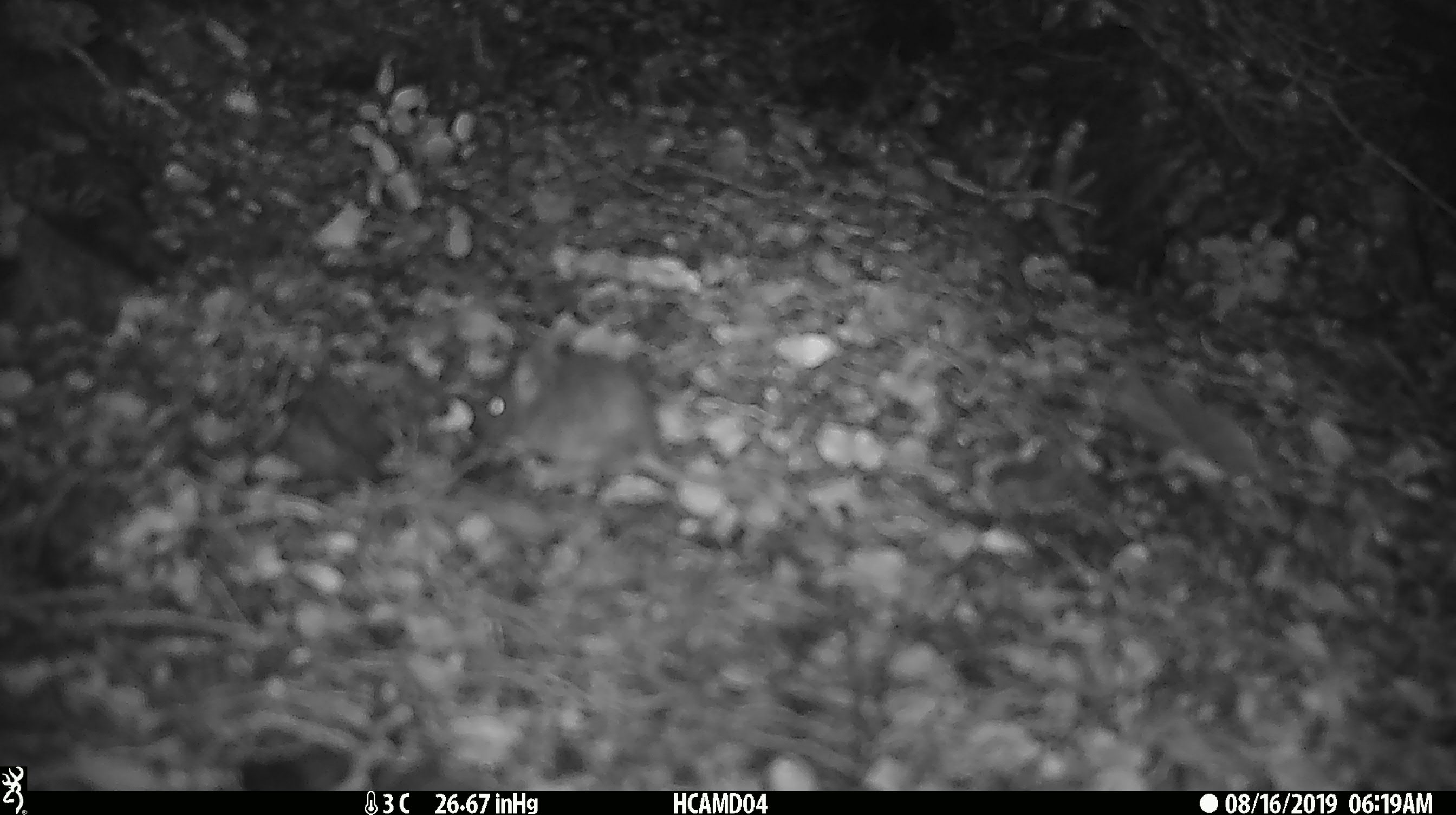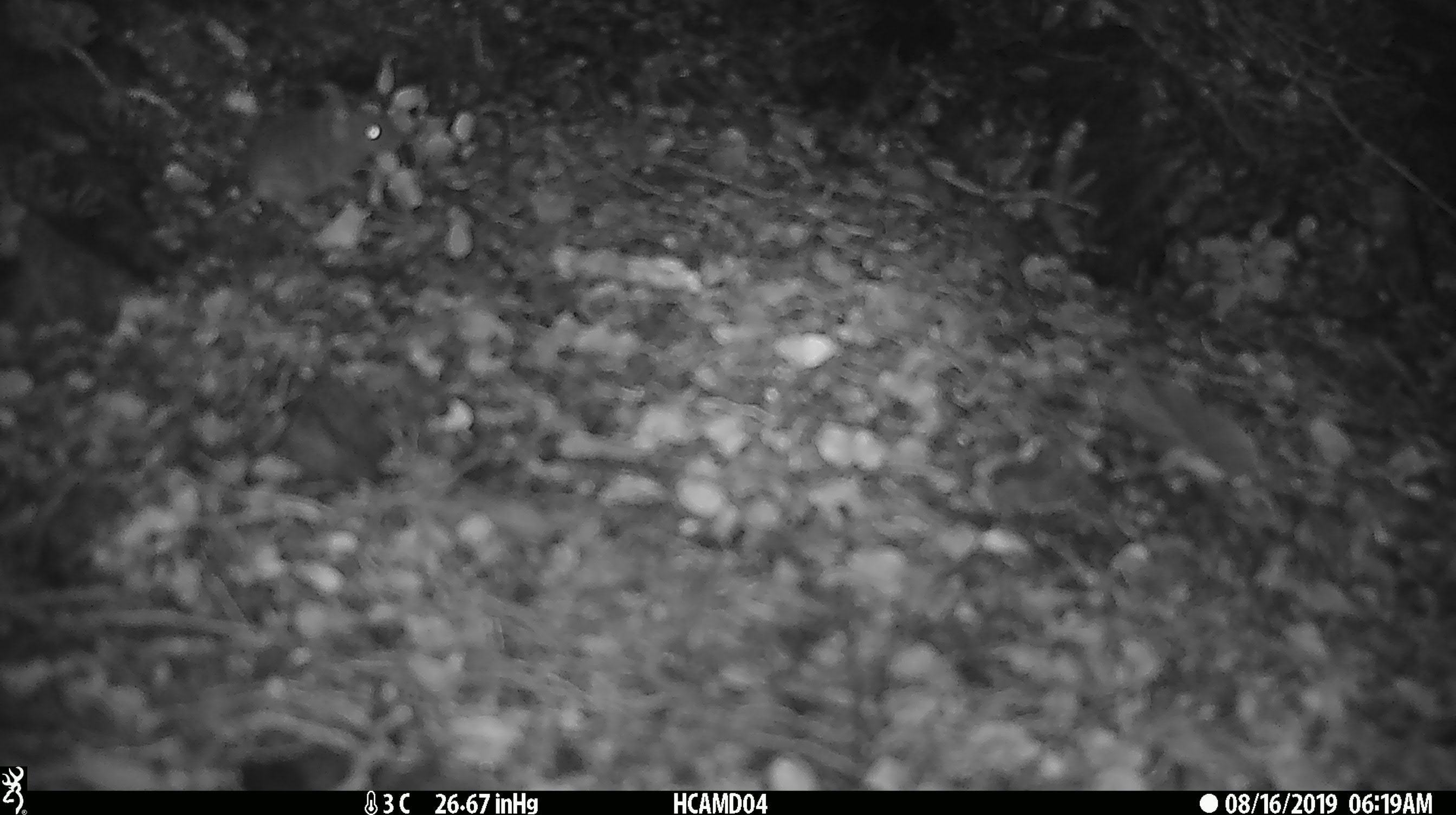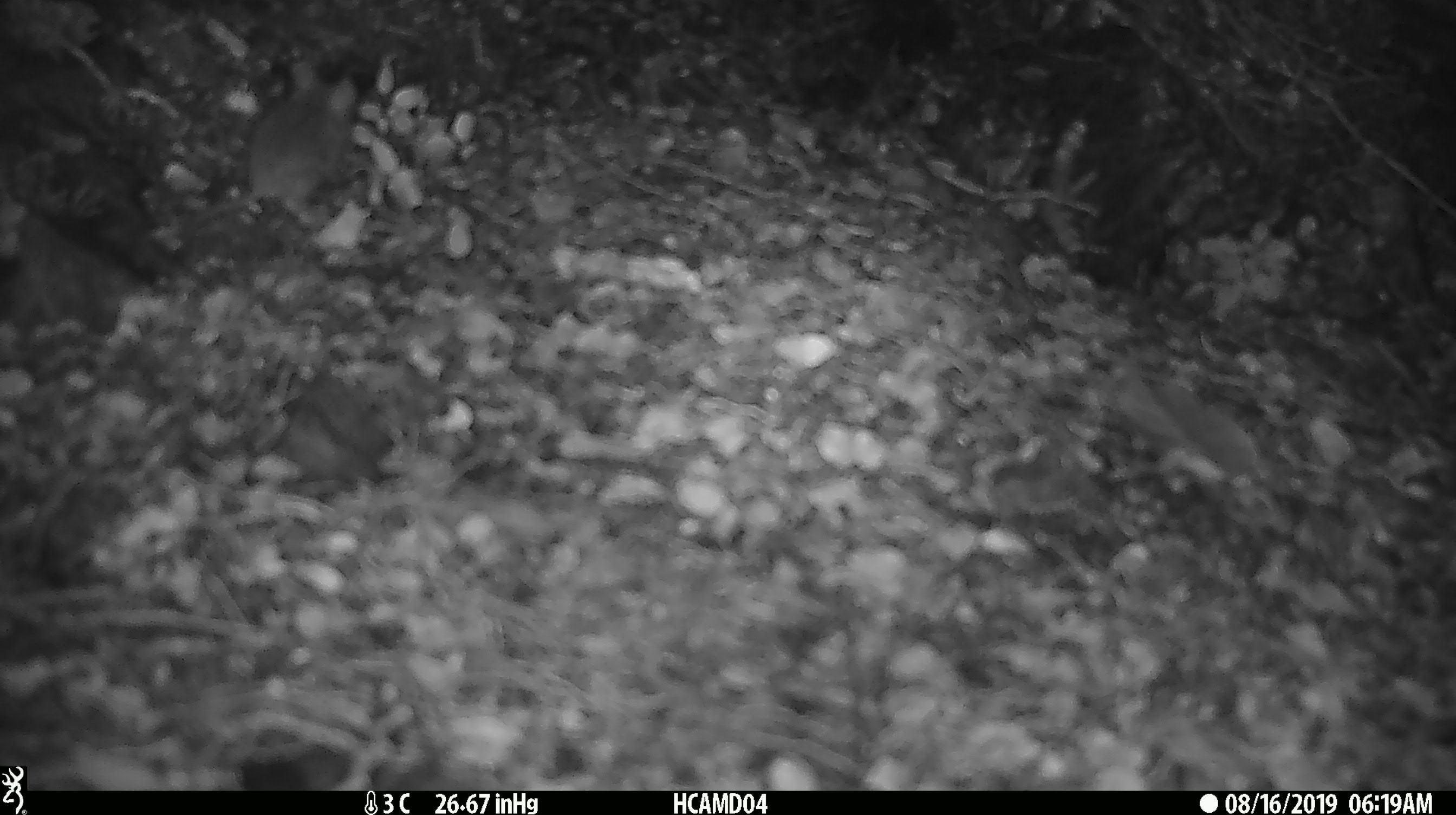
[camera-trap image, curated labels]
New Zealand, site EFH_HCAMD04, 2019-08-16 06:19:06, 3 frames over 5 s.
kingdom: Animalia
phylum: Chordata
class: Mammalia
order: Rodentia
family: Muridae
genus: Mus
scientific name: Mus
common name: mouse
Mouse (Mus).